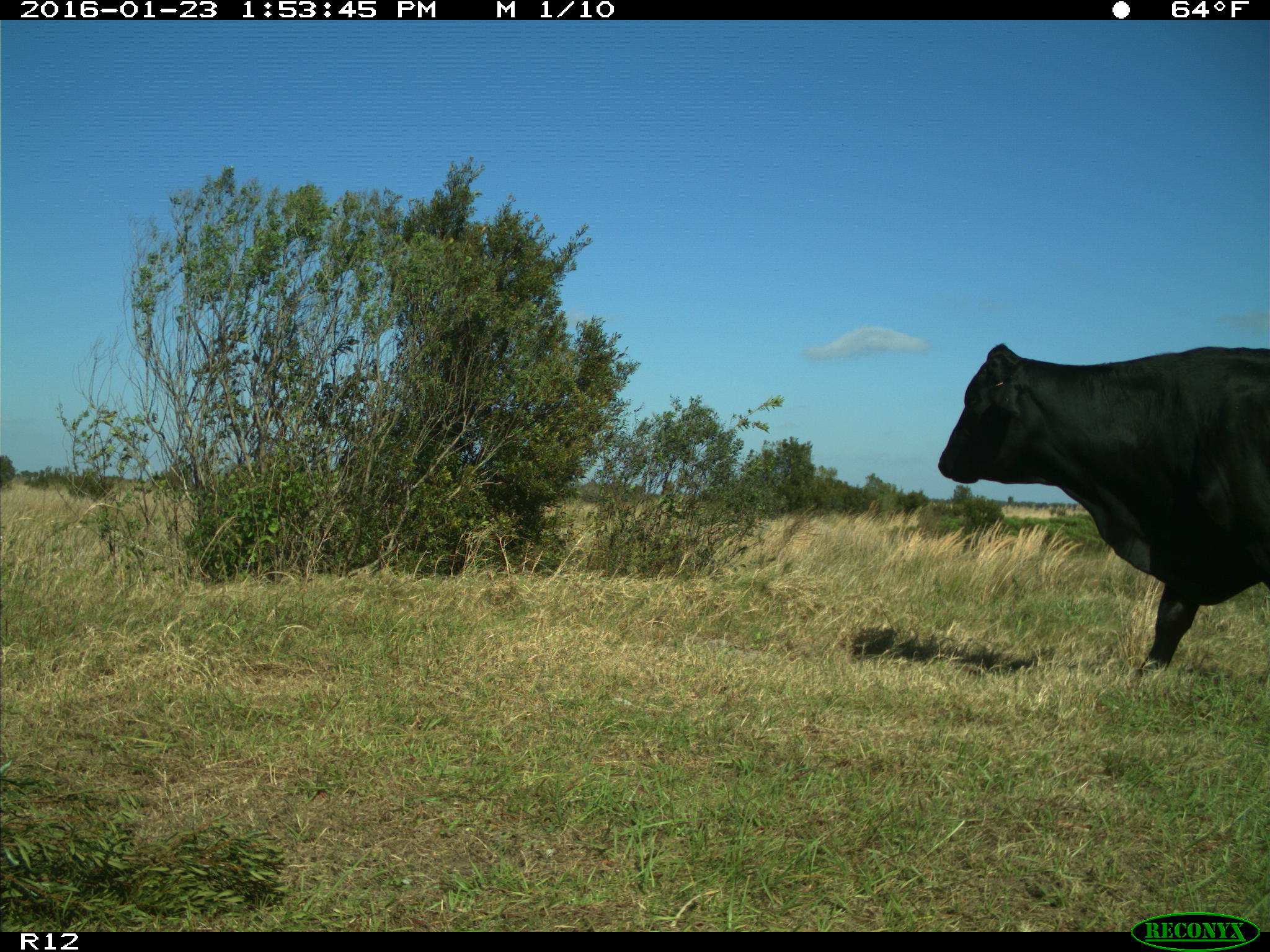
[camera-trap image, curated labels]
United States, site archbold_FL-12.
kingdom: Animalia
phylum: Chordata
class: Mammalia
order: Artiodactyla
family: Bovidae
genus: Bos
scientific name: Bos taurus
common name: domestic cow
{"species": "Bos taurus (domestic cow)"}